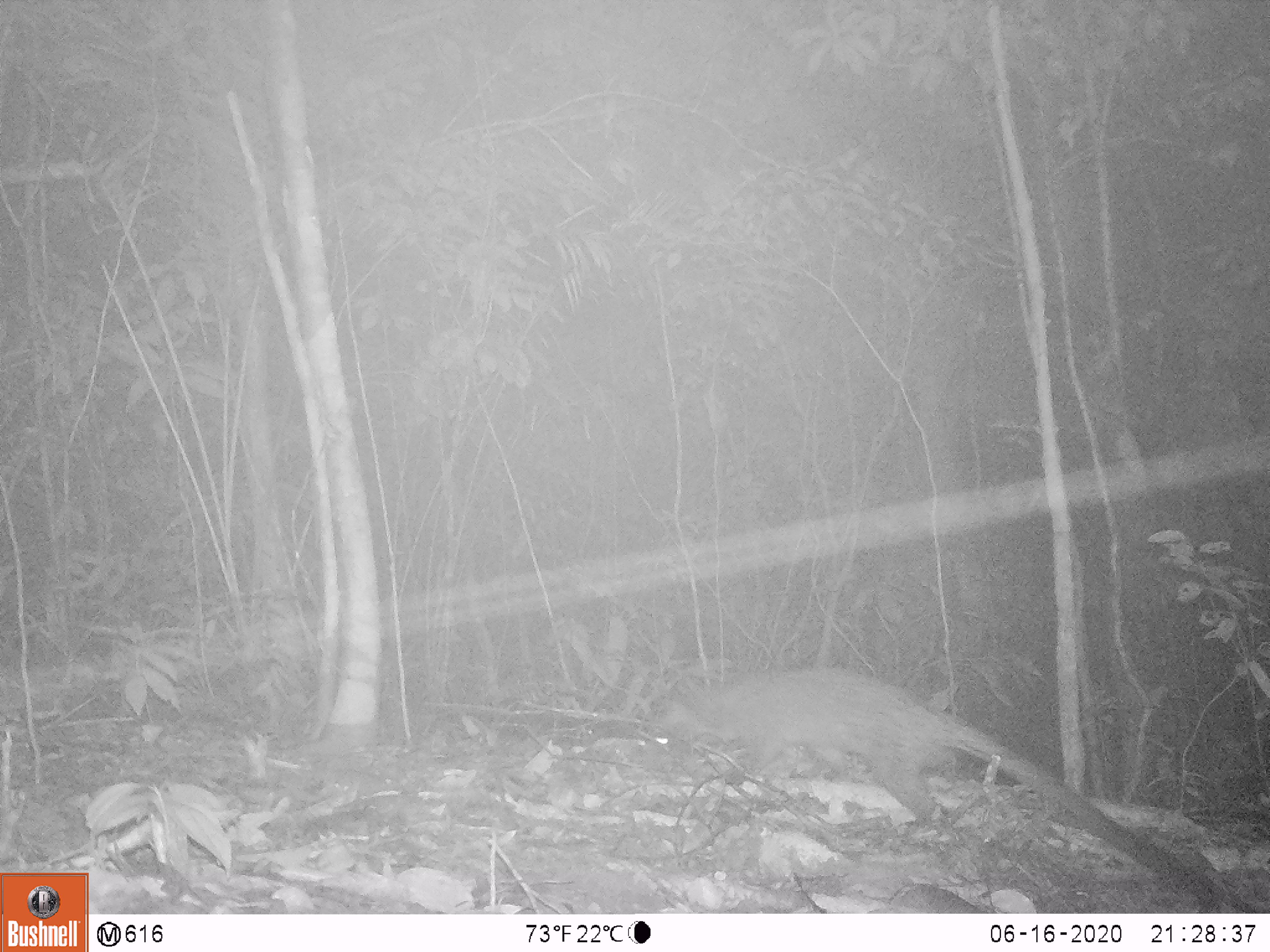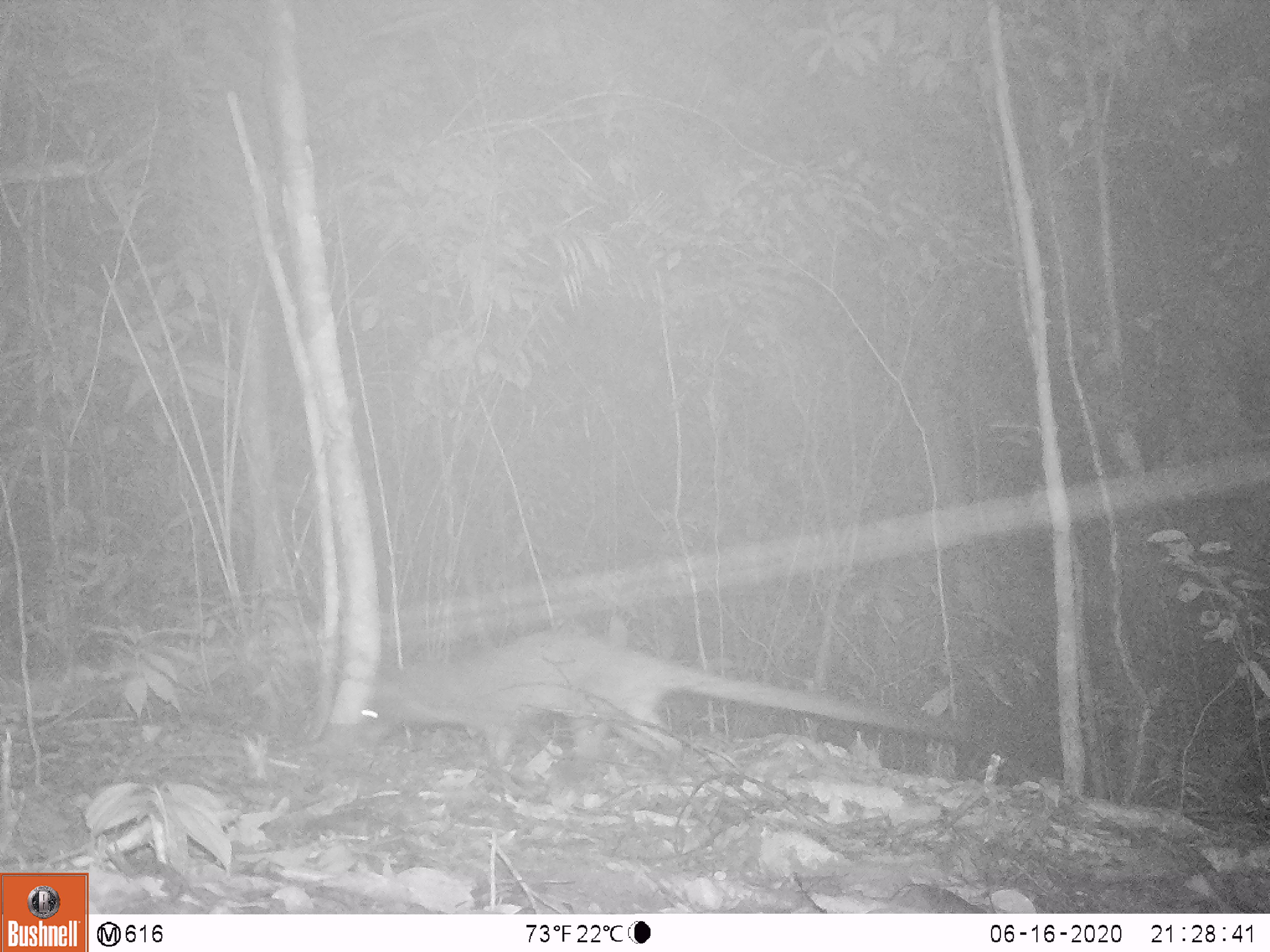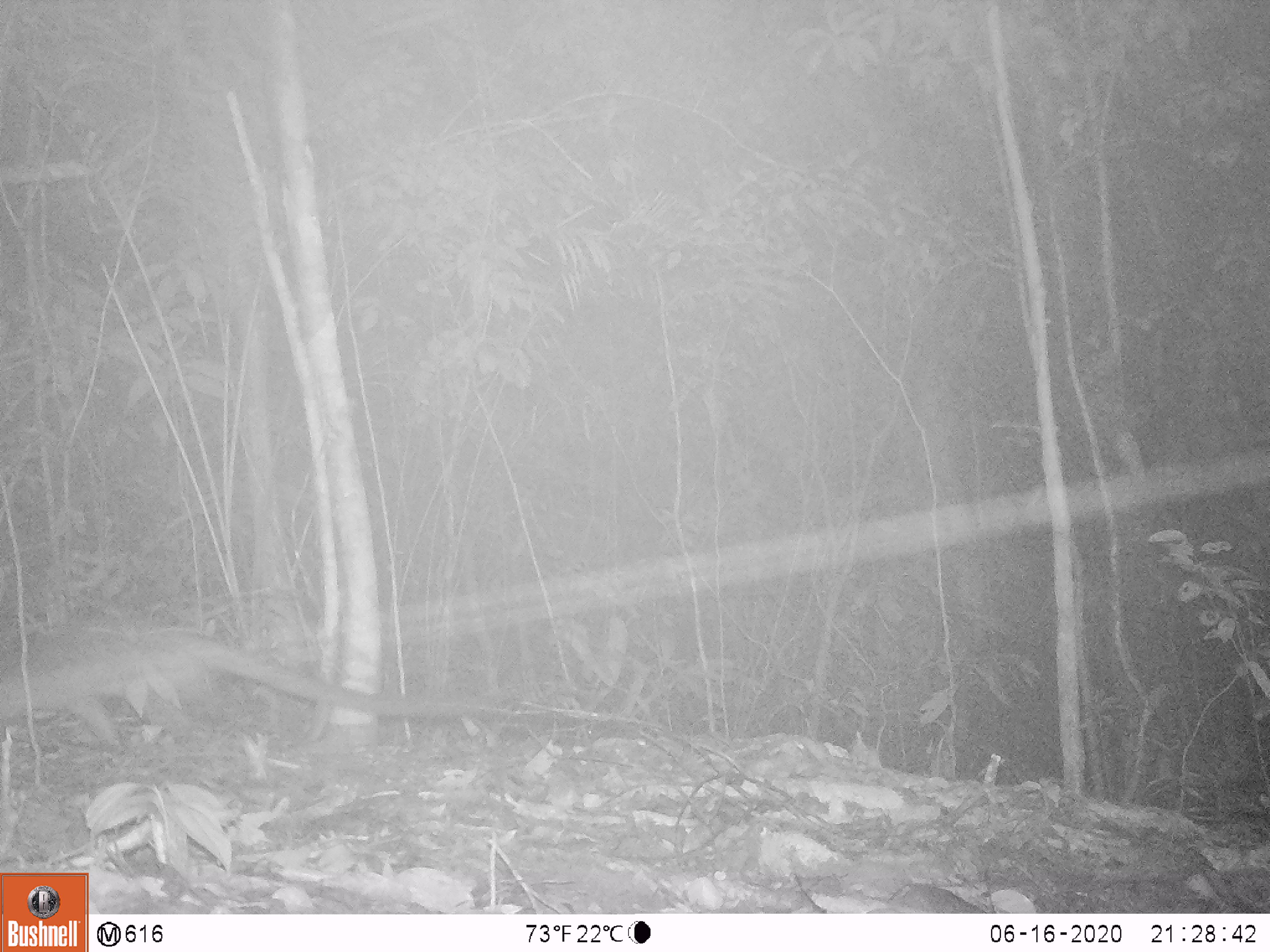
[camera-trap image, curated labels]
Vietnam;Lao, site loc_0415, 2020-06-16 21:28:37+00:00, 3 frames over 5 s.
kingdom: Animalia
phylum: Chordata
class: Mammalia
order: Carnivora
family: Viverridae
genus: Paguma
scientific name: Paguma larvata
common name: masked palm civet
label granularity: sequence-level